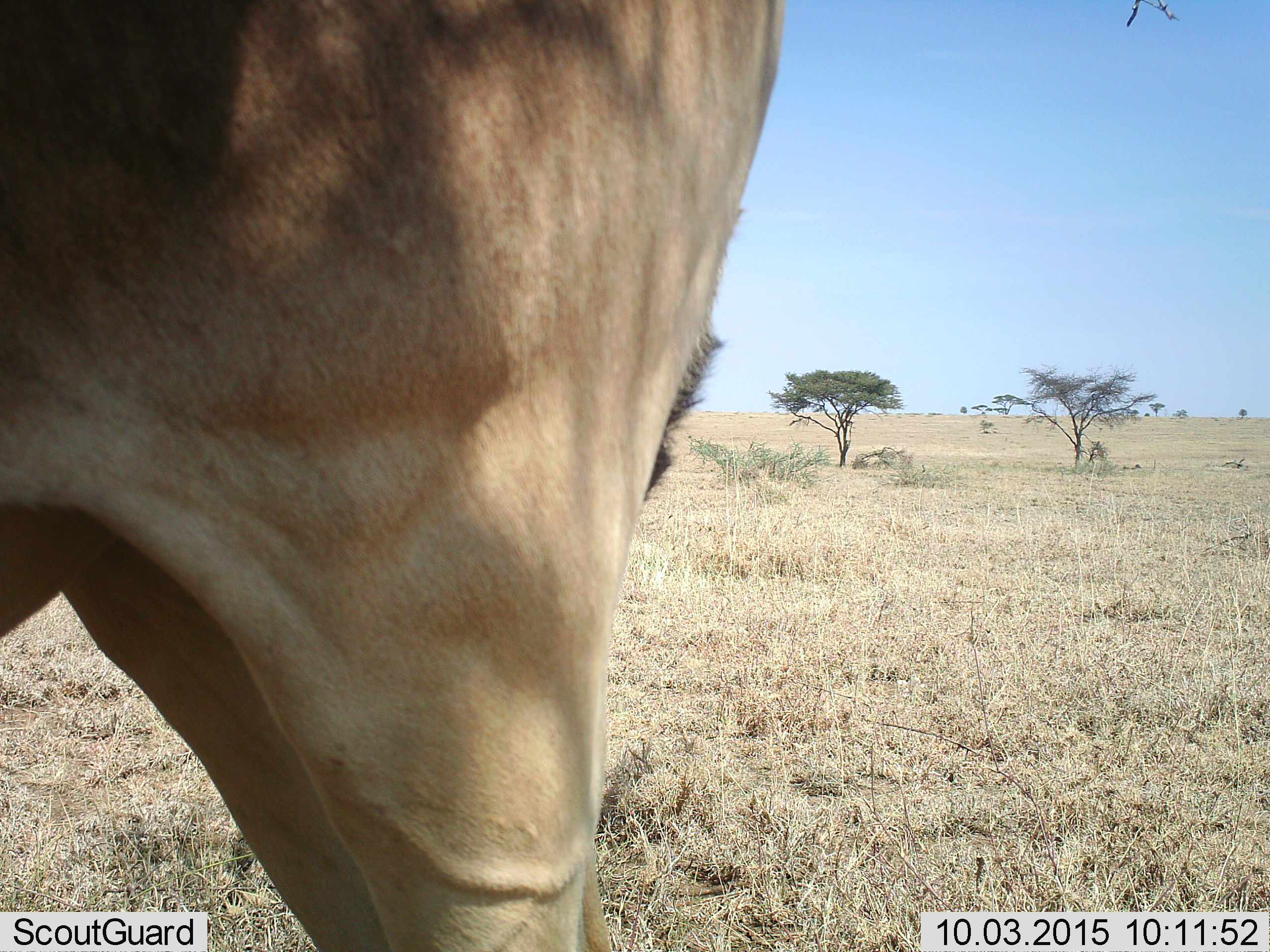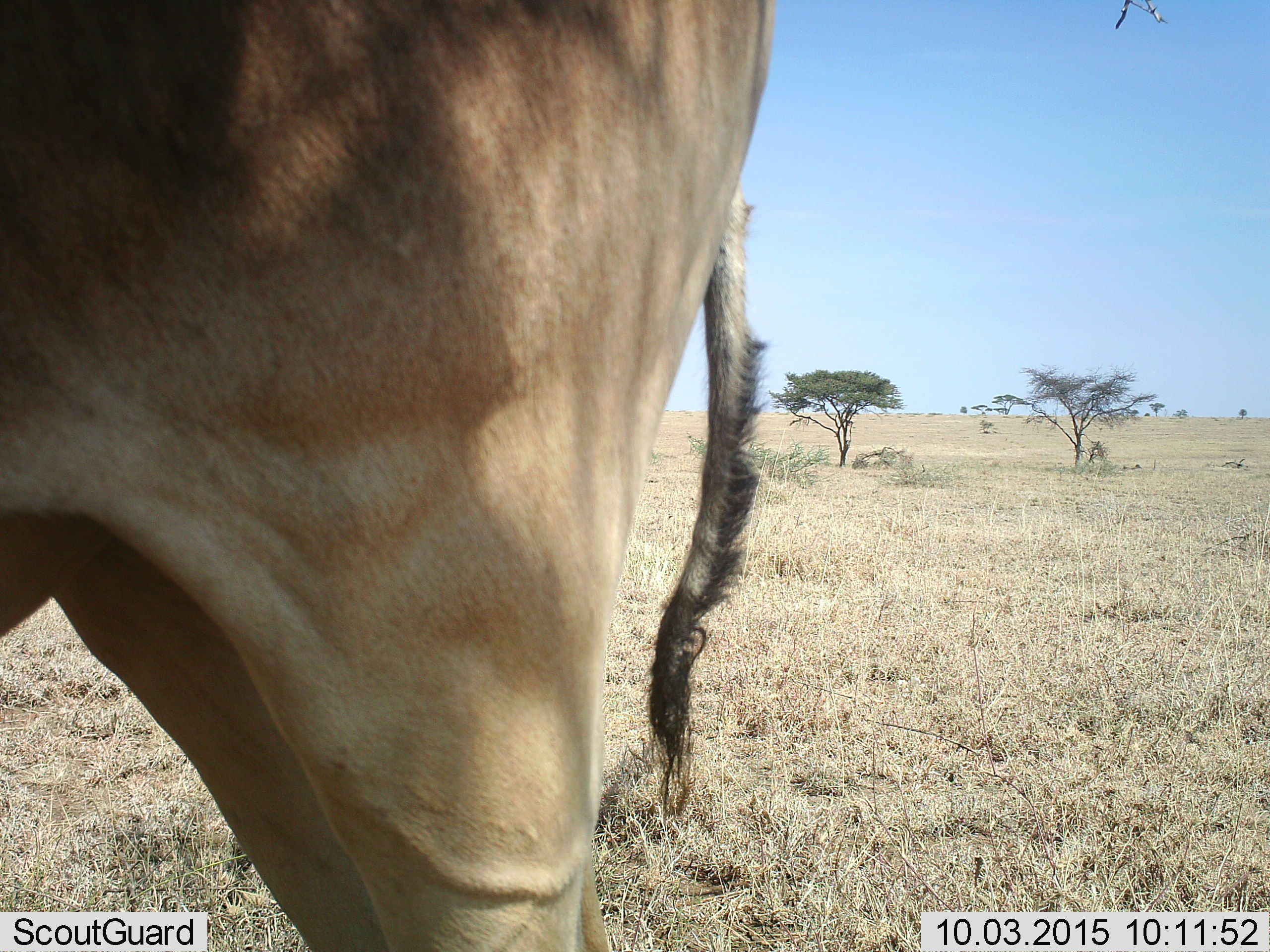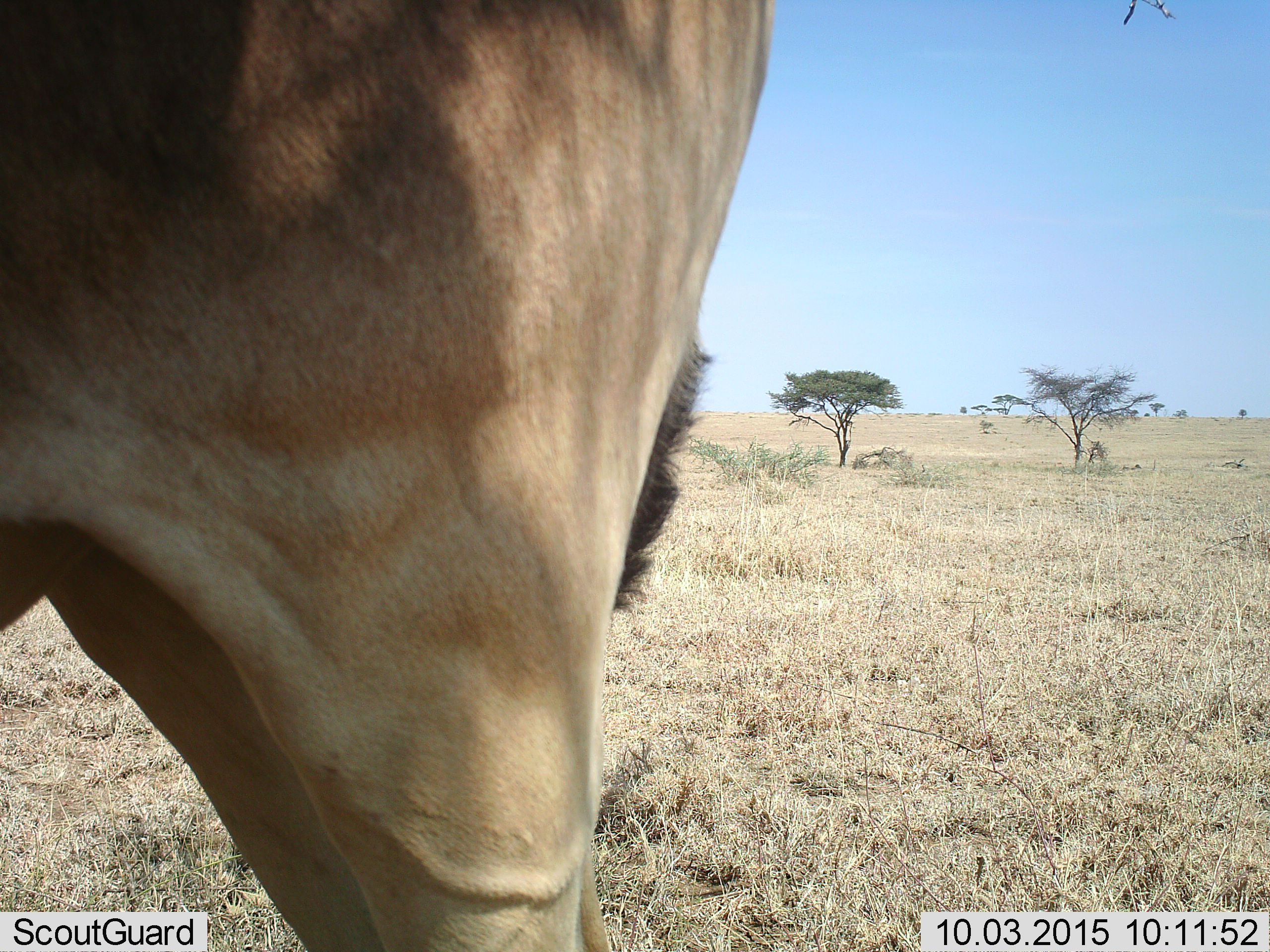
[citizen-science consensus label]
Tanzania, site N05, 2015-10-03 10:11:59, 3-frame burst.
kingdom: Animalia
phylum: Chordata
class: Mammalia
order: Artiodactyla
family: Bovidae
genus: Alcelaphus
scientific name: Alcelaphus buselaphus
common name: hartebeest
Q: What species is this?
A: Hartebeest (Alcelaphus buselaphus).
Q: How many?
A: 1.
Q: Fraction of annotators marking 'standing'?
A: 100%.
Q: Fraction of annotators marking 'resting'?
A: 0%.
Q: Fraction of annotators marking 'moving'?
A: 0%.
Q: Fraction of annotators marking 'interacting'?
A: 0%.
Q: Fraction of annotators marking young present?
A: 0%.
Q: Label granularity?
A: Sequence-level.